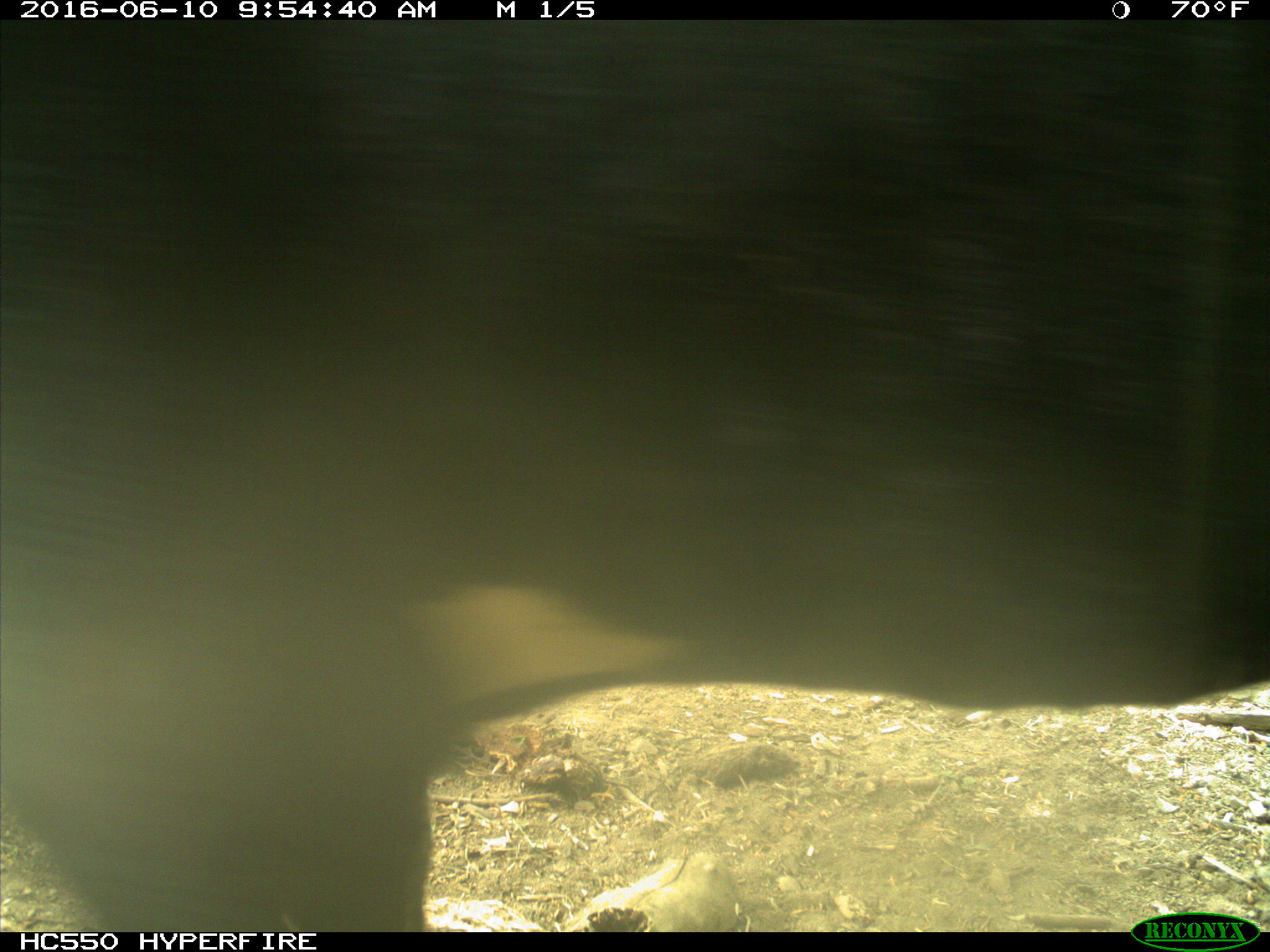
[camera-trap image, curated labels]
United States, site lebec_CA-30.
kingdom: Animalia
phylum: Chordata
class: Mammalia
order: Artiodactyla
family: Bovidae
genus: Bos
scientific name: Bos taurus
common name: domestic cow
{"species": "Bos taurus (domestic cow)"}